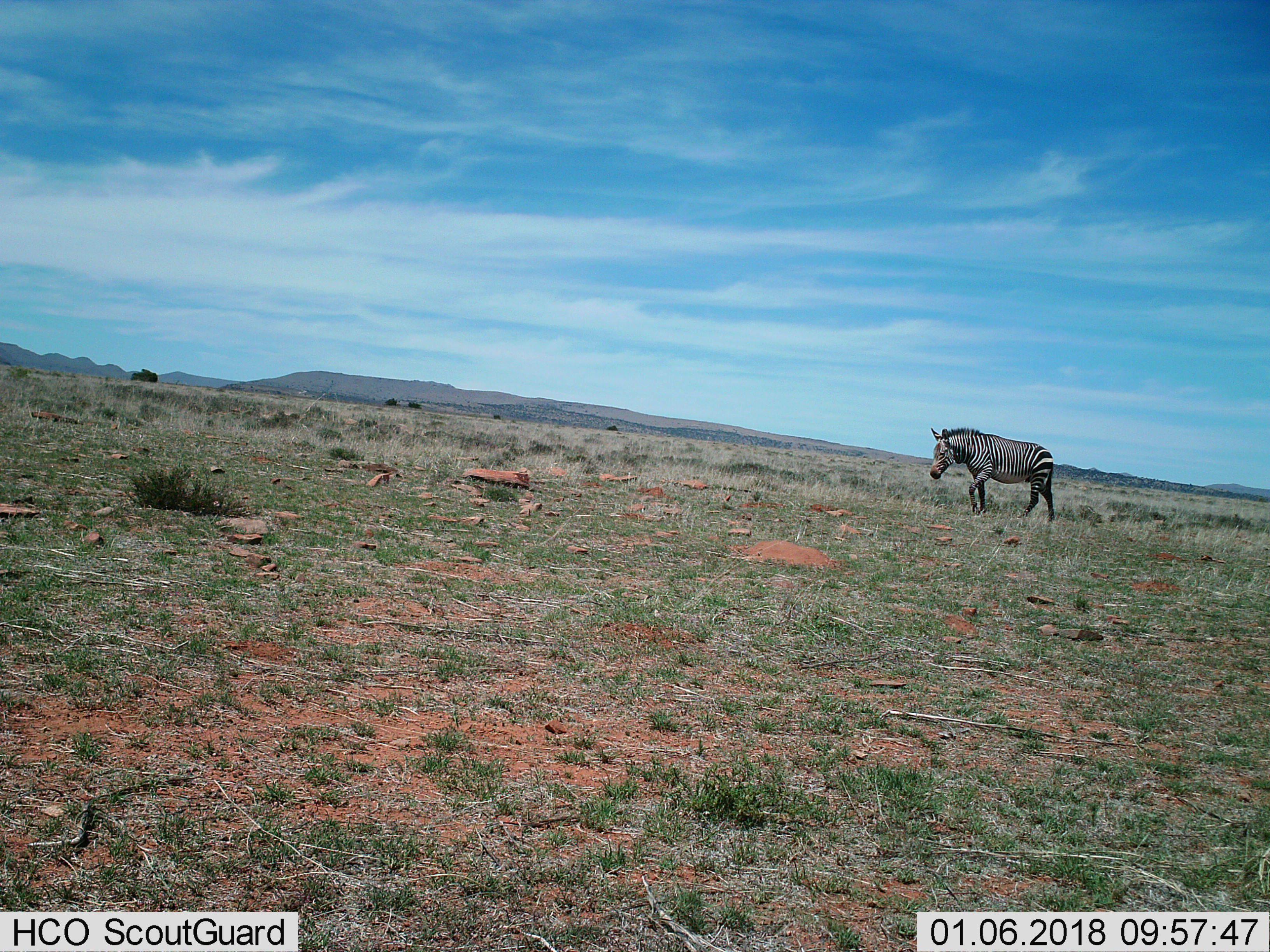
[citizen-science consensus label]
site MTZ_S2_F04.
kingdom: Animalia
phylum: Chordata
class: Mammalia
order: Perissodactyla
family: Equidae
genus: Equus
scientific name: Equus zebra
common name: mountain zebra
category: zebramountain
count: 1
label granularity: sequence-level